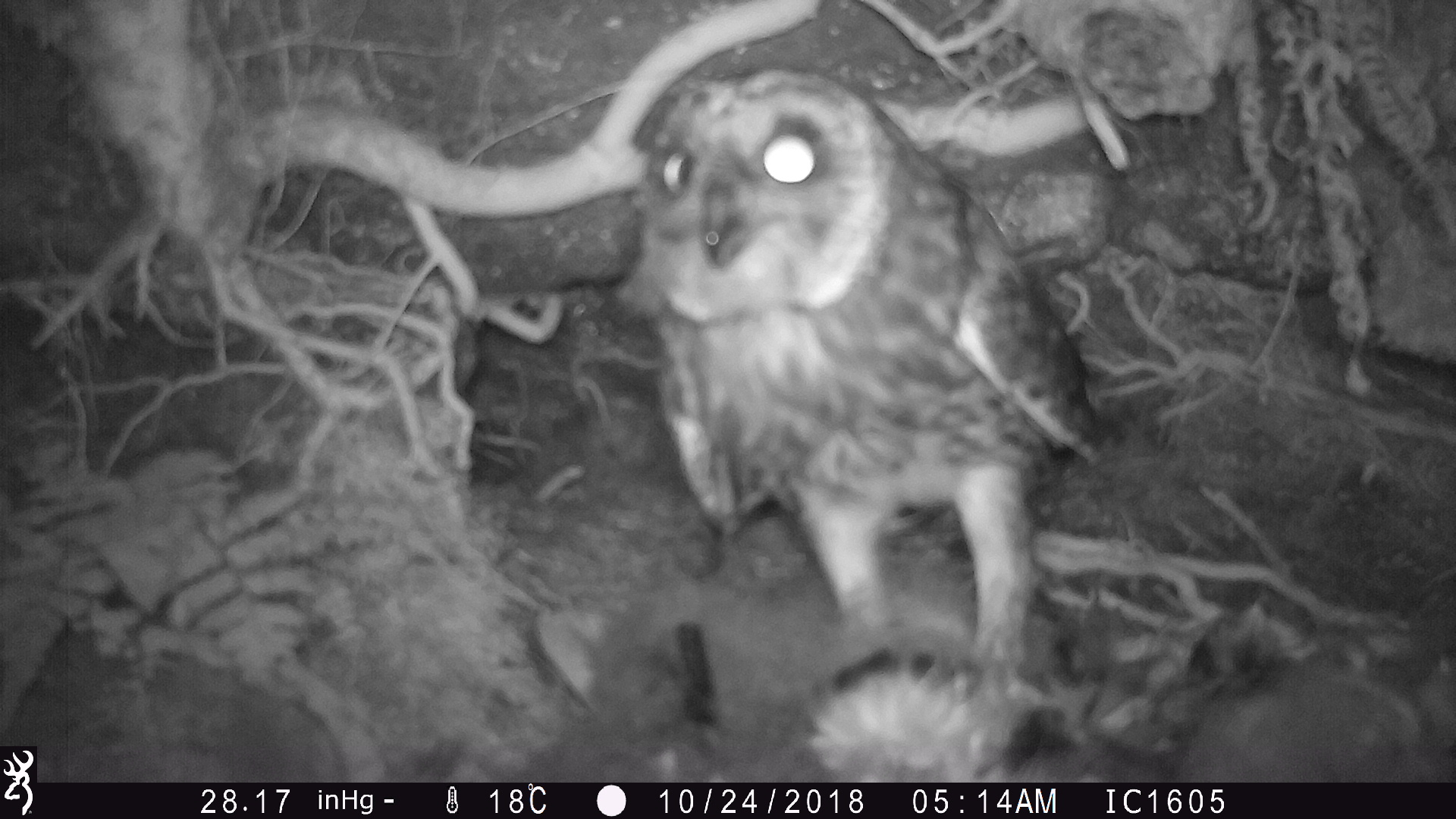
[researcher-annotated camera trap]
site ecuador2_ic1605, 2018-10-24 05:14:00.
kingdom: Animalia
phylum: Chordata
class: Aves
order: Strigiformes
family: Strigidae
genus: Asio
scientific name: Asio flammeus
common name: short-eared owl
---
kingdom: Animalia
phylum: Chordata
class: Aves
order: Procellariiformes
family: Procellariidae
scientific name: Procellariidae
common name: petrel chick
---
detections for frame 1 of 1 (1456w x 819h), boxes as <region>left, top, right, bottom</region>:
petrel chick: <region>501, 582, 1452, 783</region>
short-eared owl: <region>608, 55, 1107, 713</region>